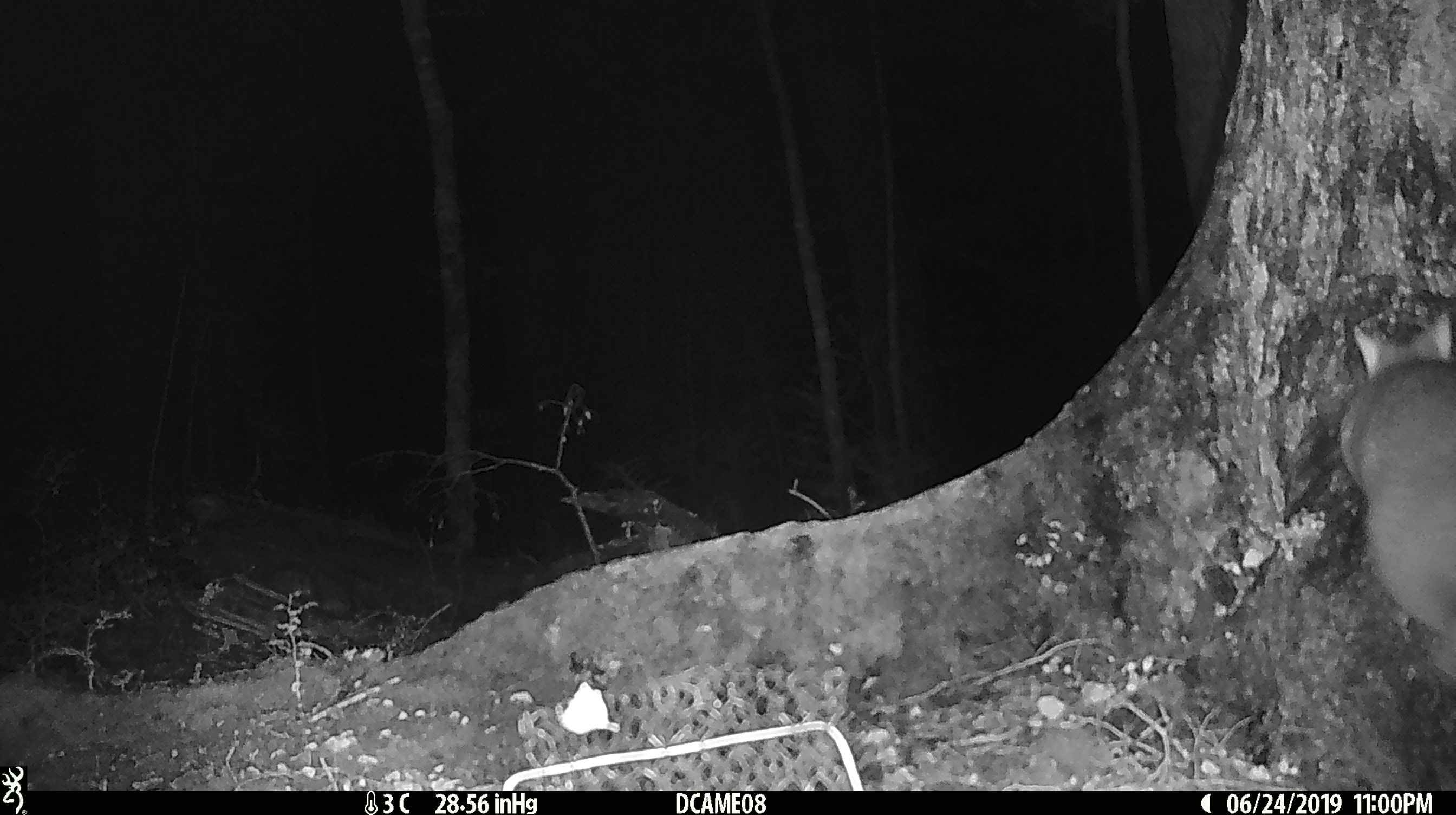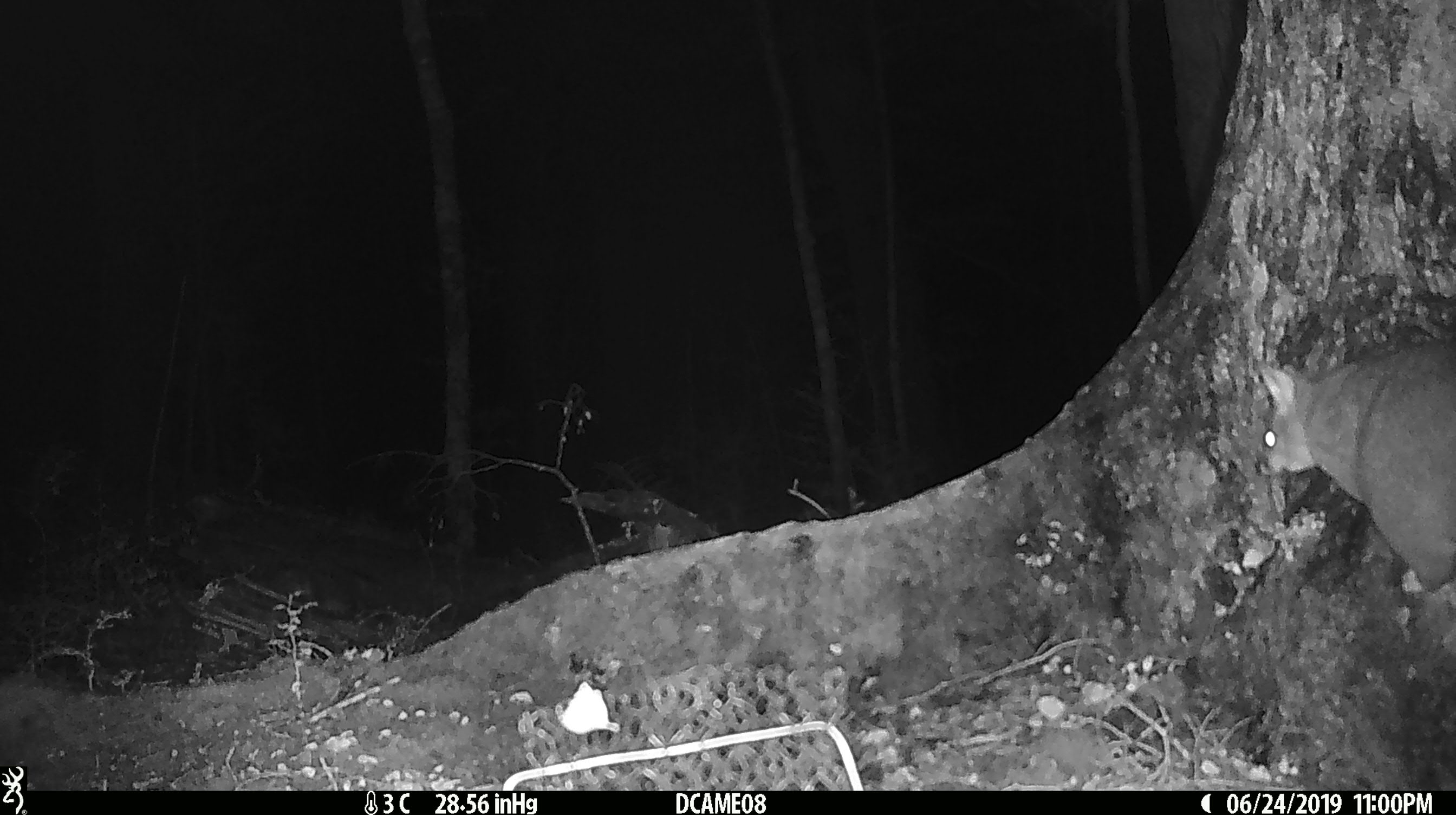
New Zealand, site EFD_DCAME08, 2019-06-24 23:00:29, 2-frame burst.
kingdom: Animalia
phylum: Chordata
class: Mammalia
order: Diprotodontia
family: Phalangeridae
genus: Trichosurus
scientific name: Trichosurus vulpecula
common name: common brushtail possum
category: possum